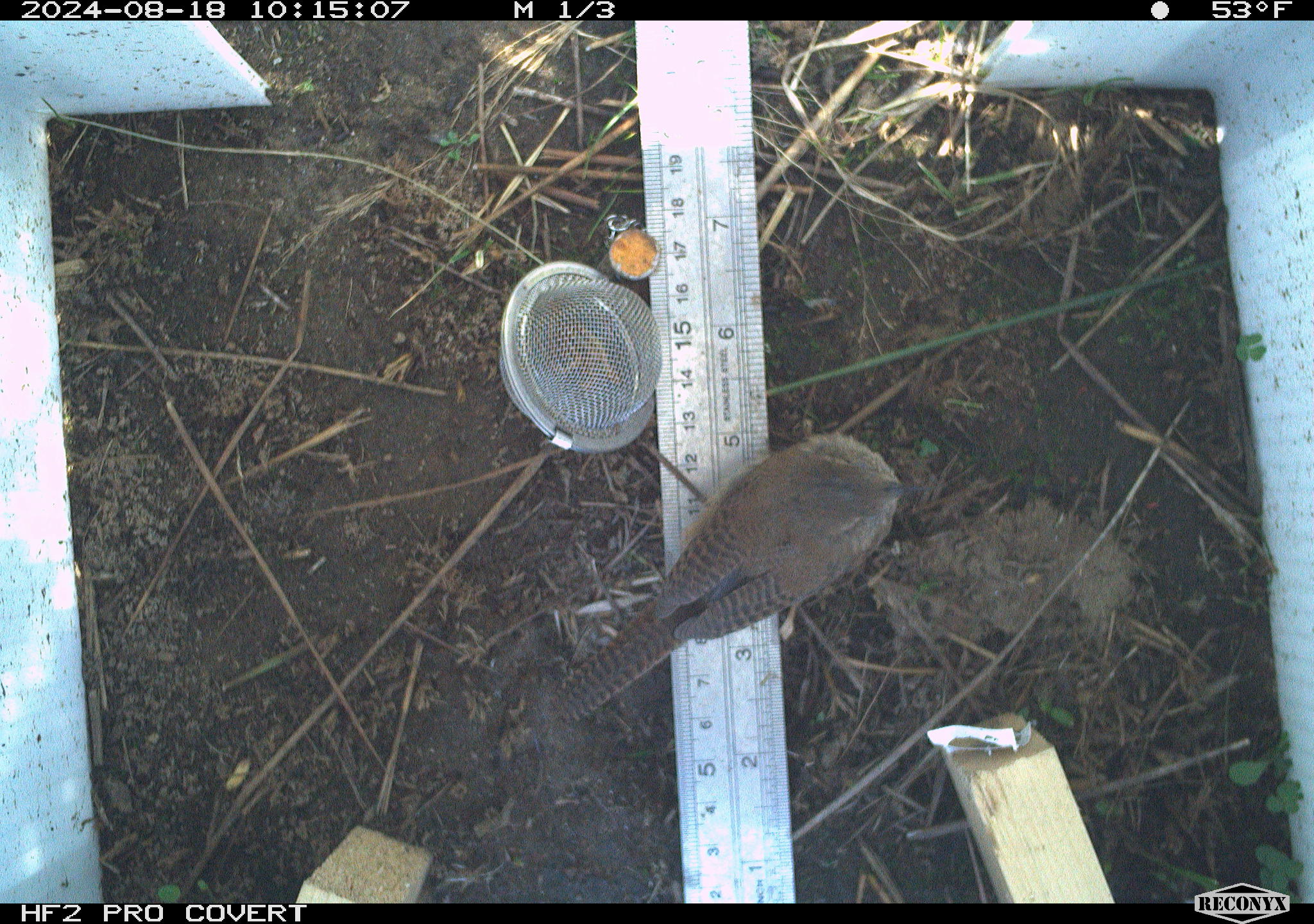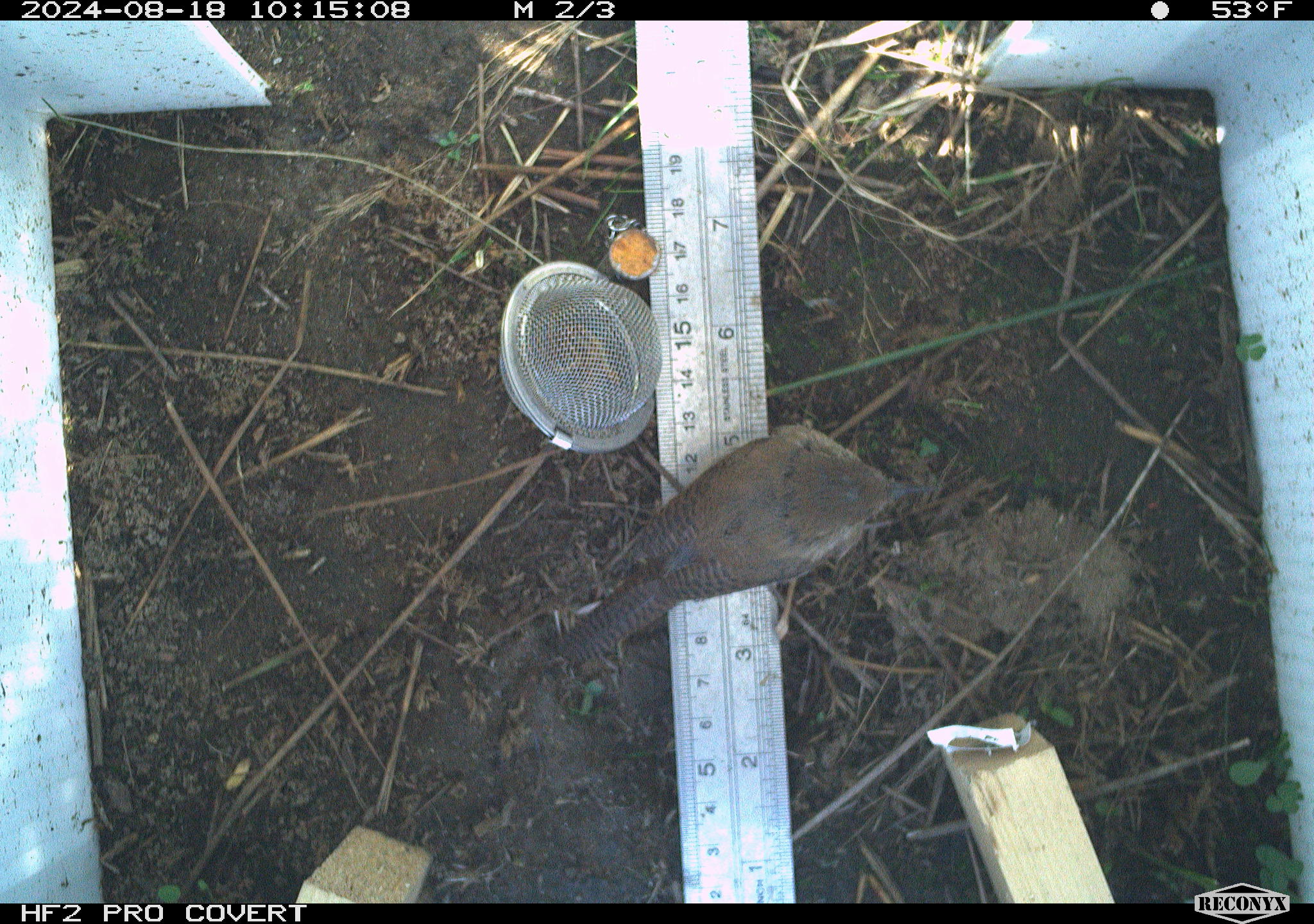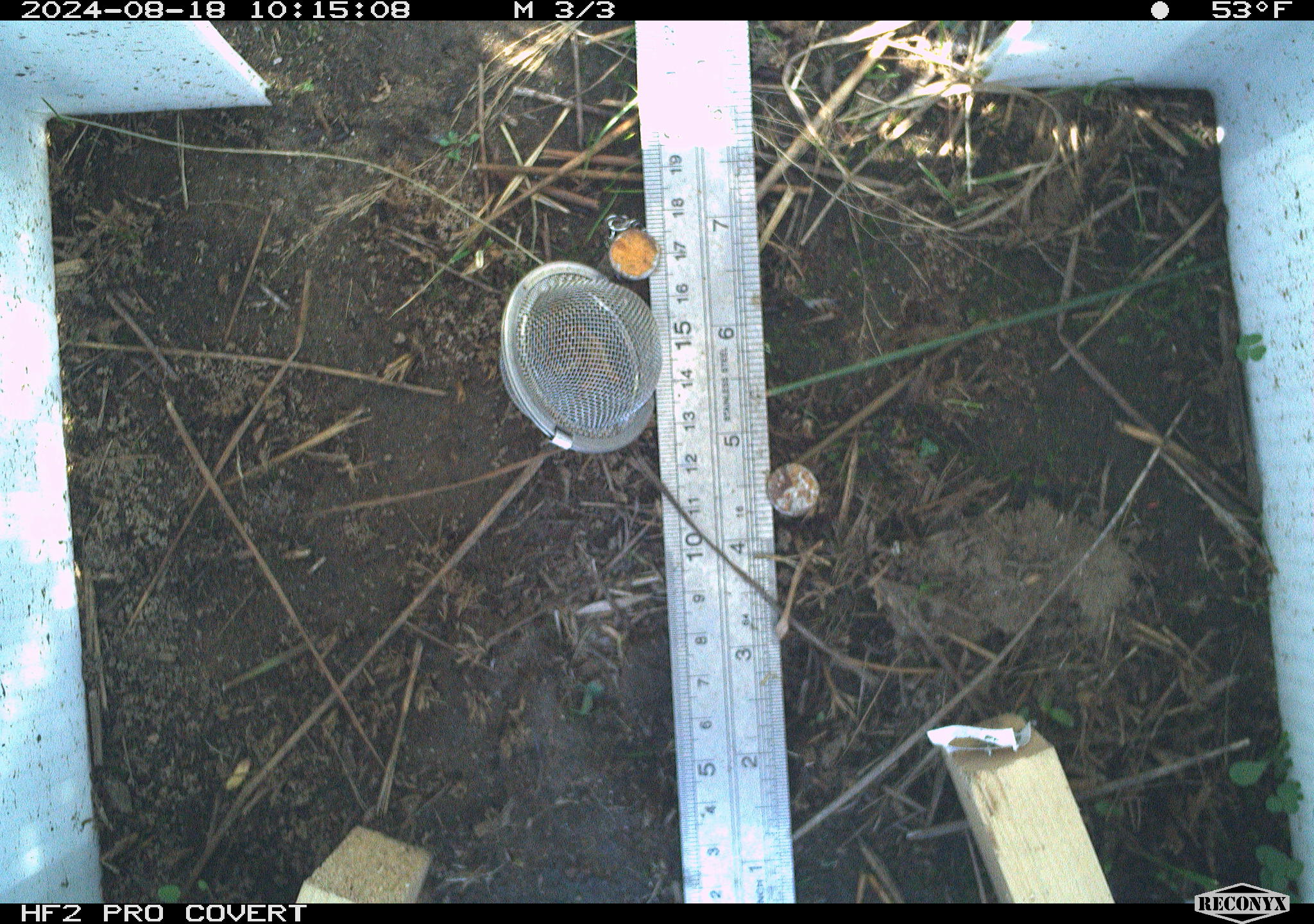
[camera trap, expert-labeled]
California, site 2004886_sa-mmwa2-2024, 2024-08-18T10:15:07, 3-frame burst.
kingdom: Animalia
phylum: Chordata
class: Aves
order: Passeriformes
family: Troglodytidae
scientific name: Troglodytidae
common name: wren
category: troglodytidae family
Troglodytidae family (wren) (Troglodytidae).